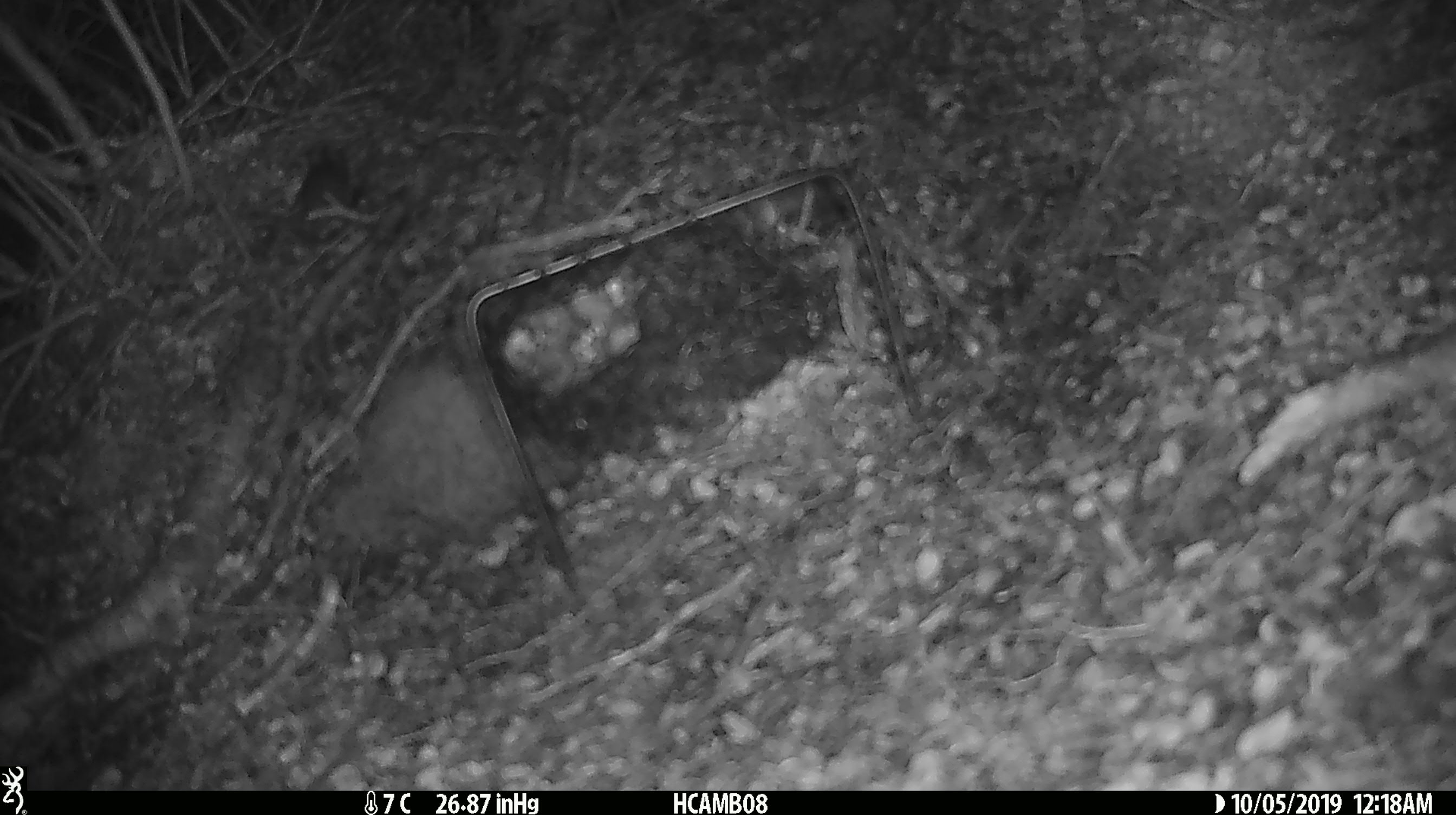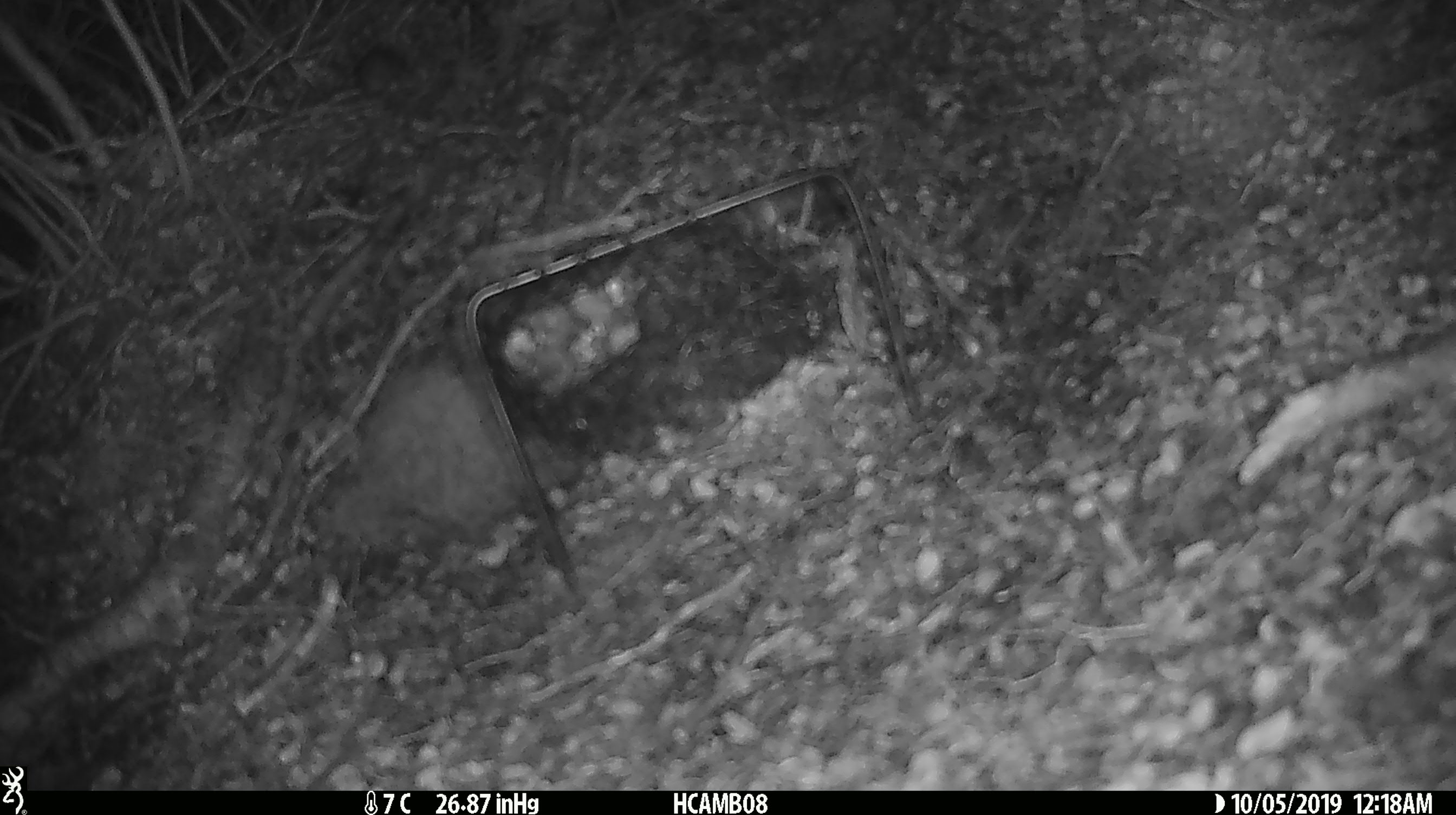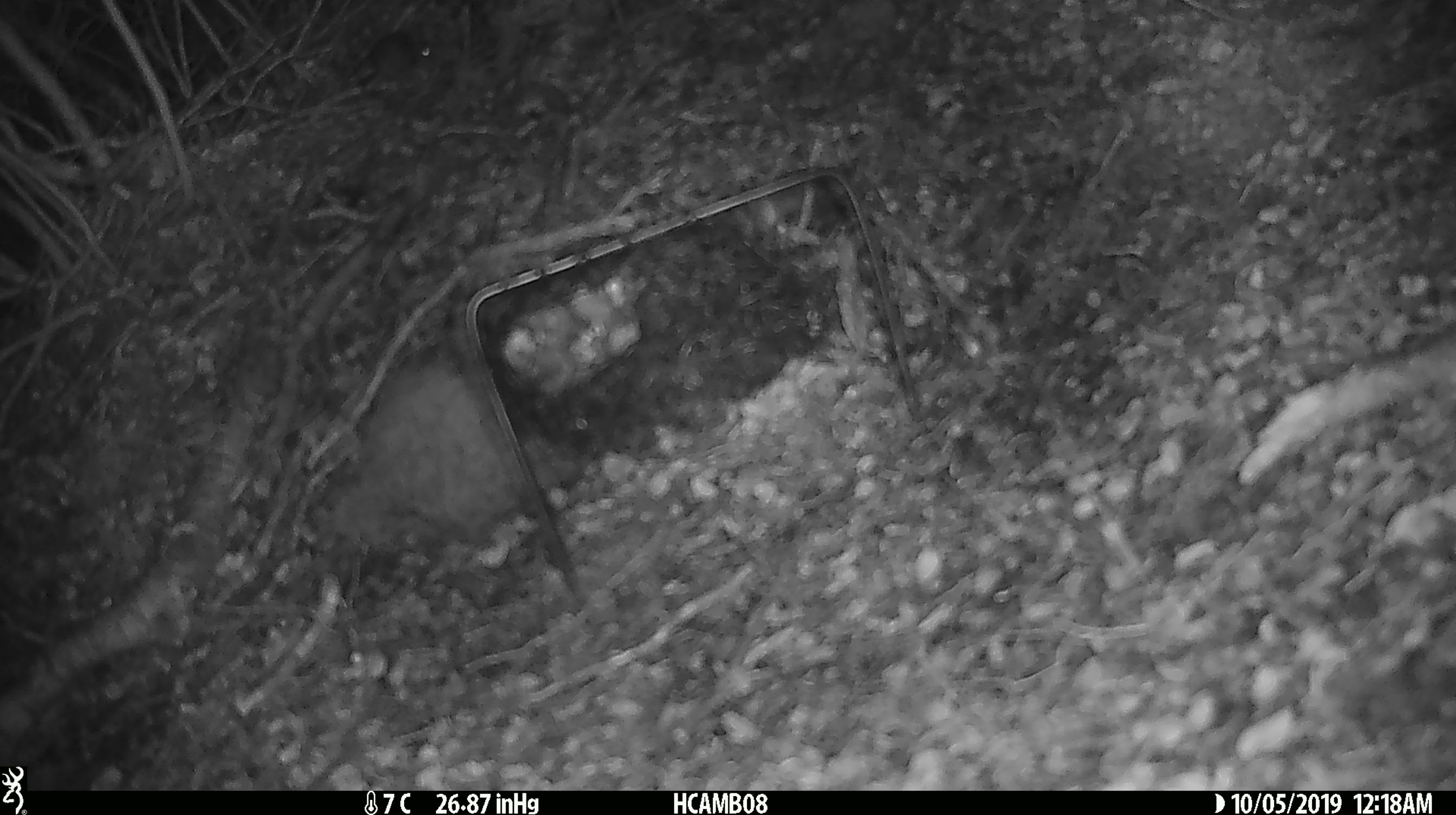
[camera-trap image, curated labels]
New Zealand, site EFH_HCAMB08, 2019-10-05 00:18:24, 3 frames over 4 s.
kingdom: Animalia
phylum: Chordata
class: Mammalia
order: Rodentia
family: Muridae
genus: Mus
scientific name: Mus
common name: mouse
Mouse (Mus).